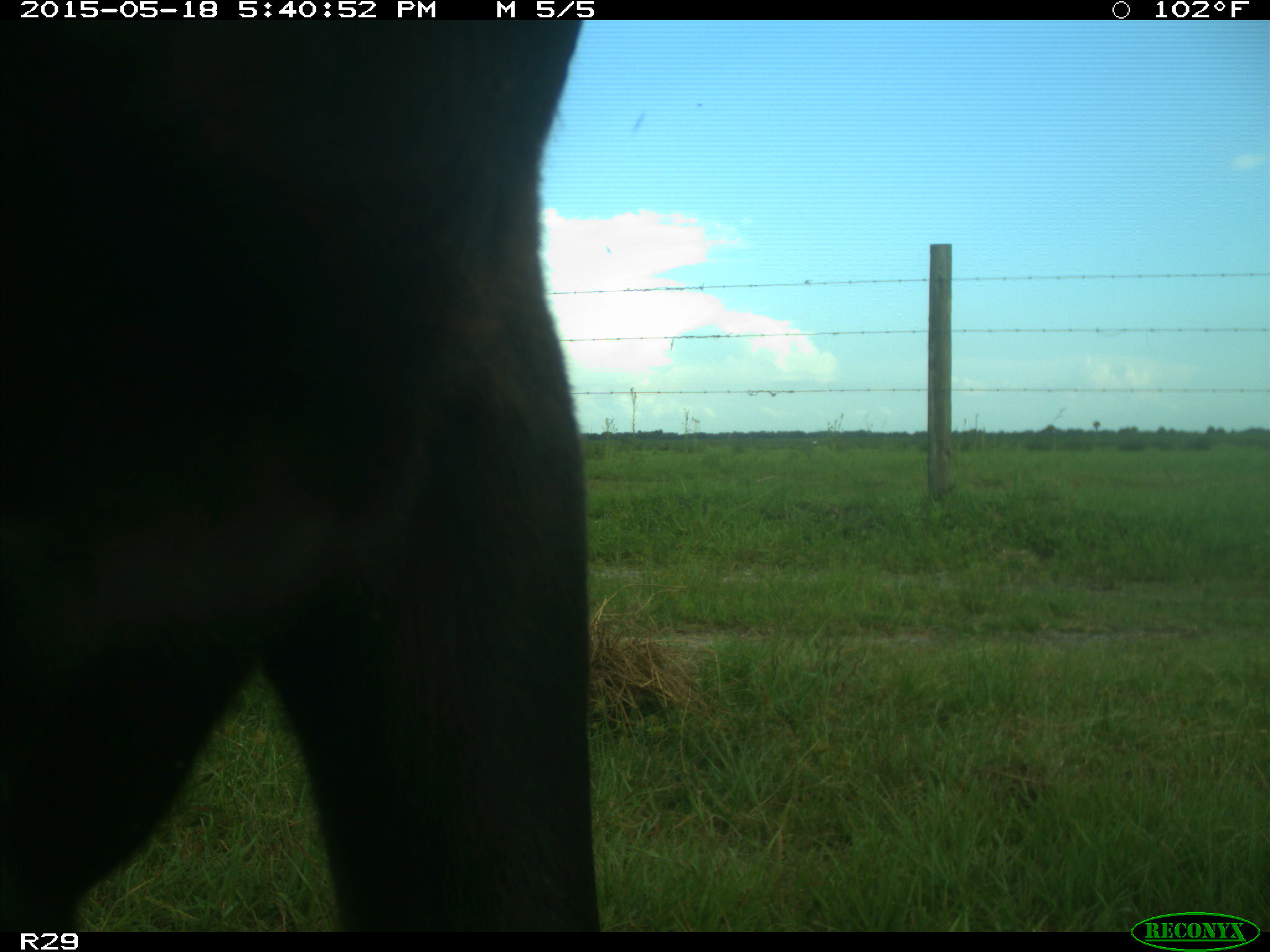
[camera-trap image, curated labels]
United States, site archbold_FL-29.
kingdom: Animalia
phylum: Chordata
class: Mammalia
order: Artiodactyla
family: Bovidae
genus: Bos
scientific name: Bos taurus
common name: domestic cow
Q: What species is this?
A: Bos taurus (domestic cow).